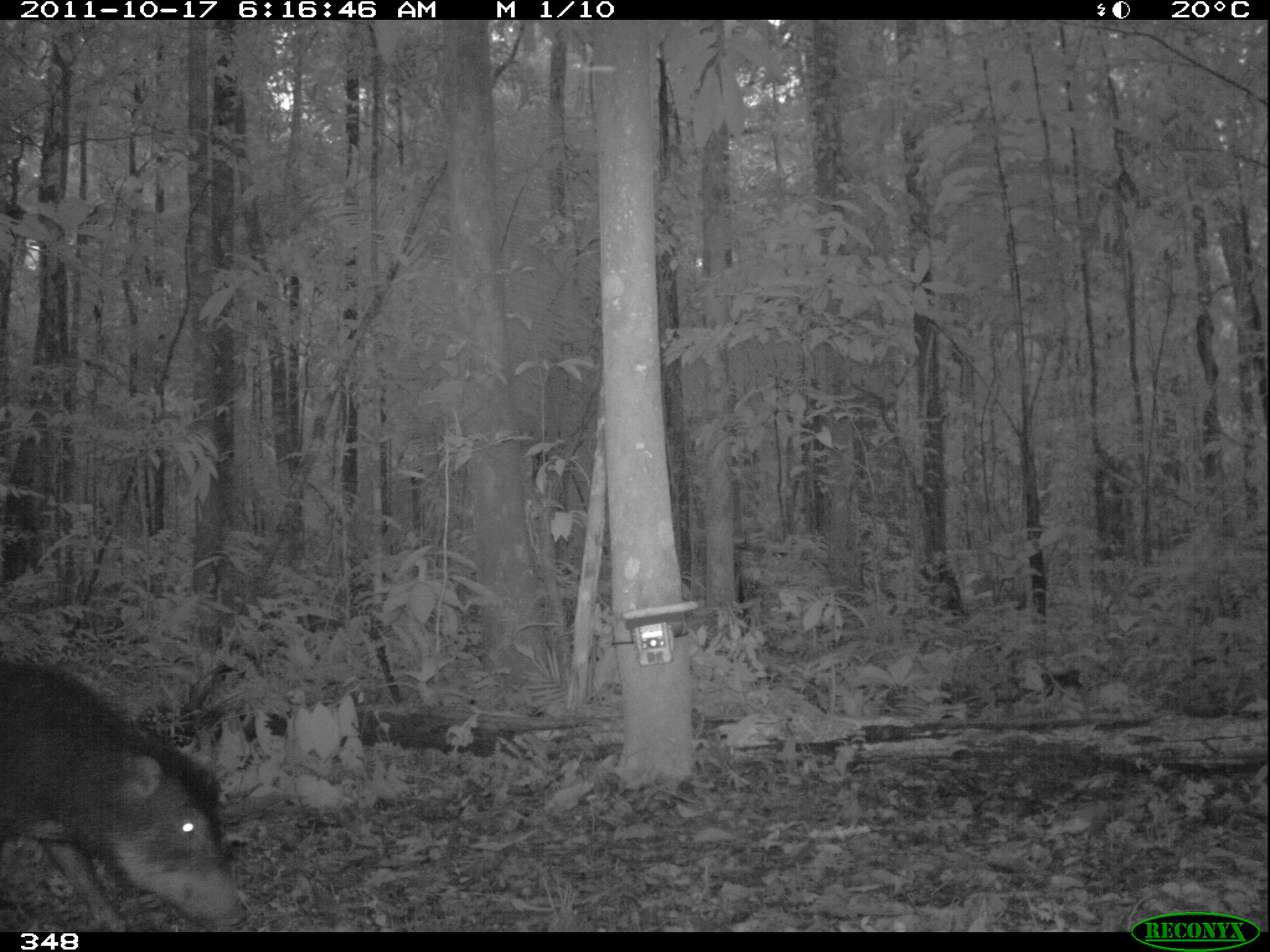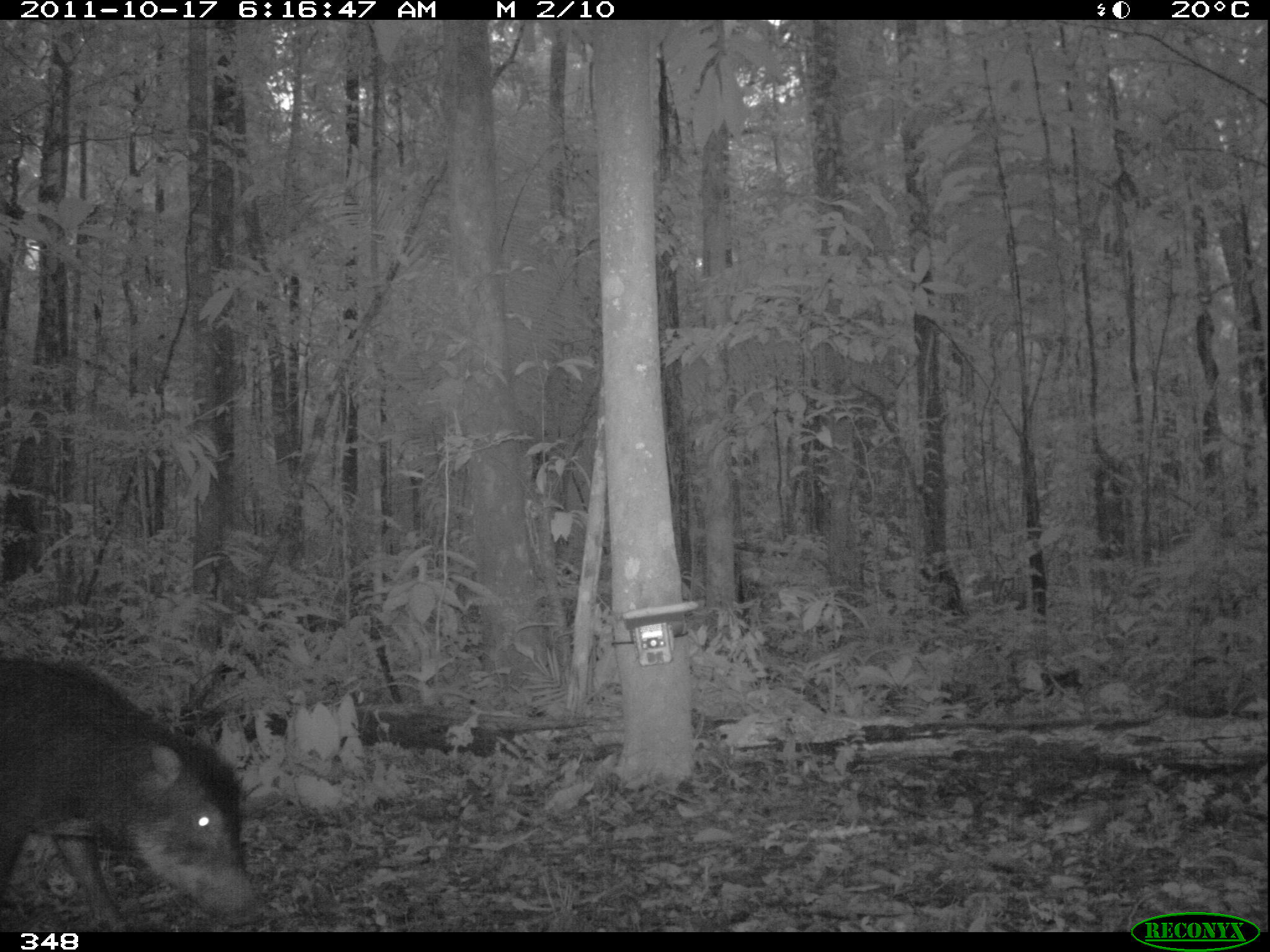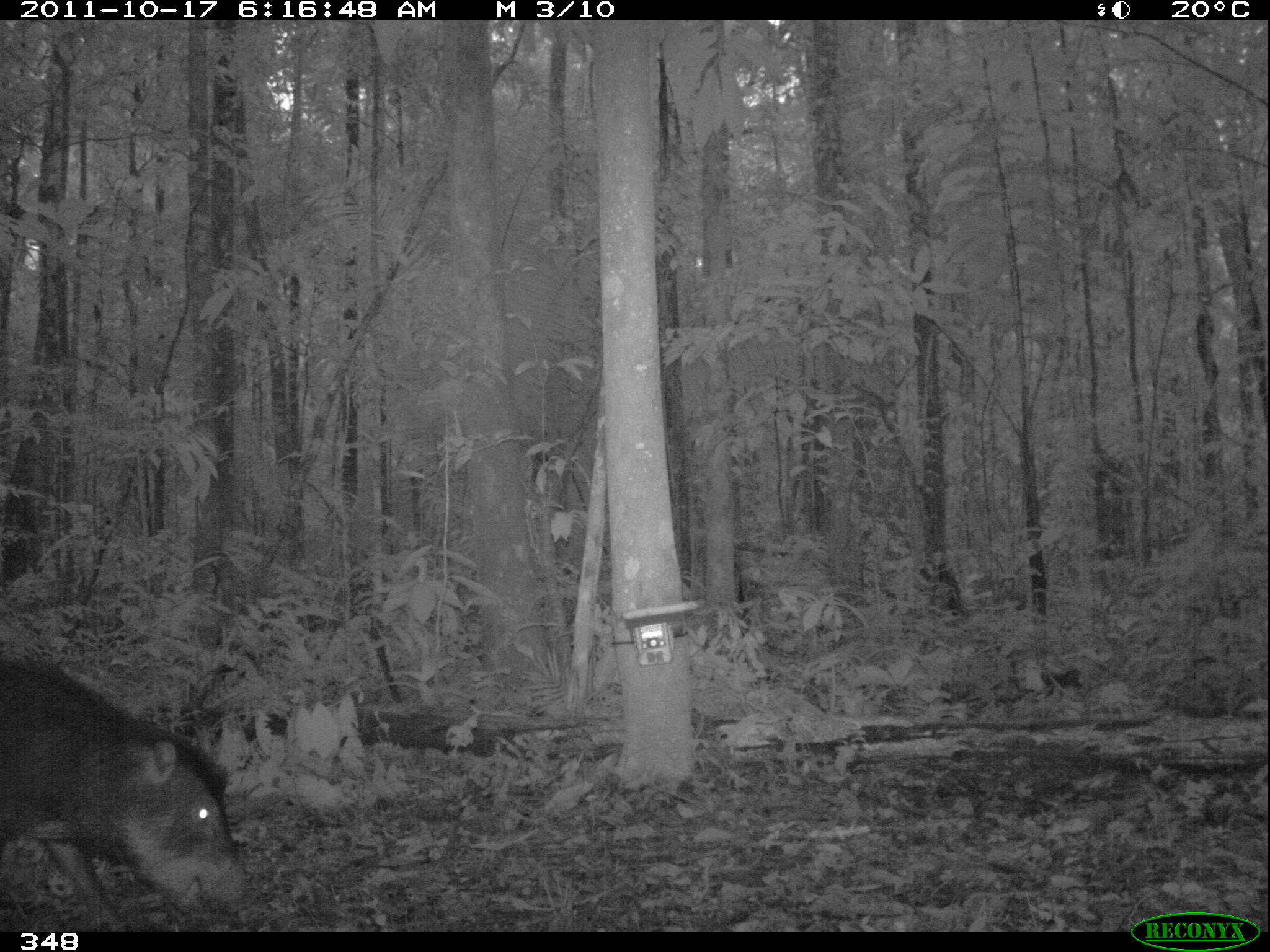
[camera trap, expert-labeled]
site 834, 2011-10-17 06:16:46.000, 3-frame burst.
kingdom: Animalia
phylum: Chordata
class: Mammalia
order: Artiodactyla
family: Tayassuidae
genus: Tayassu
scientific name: Tayassu pecari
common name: white-lipped peccary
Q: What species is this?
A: Tayassu pecari (white-lipped peccary).